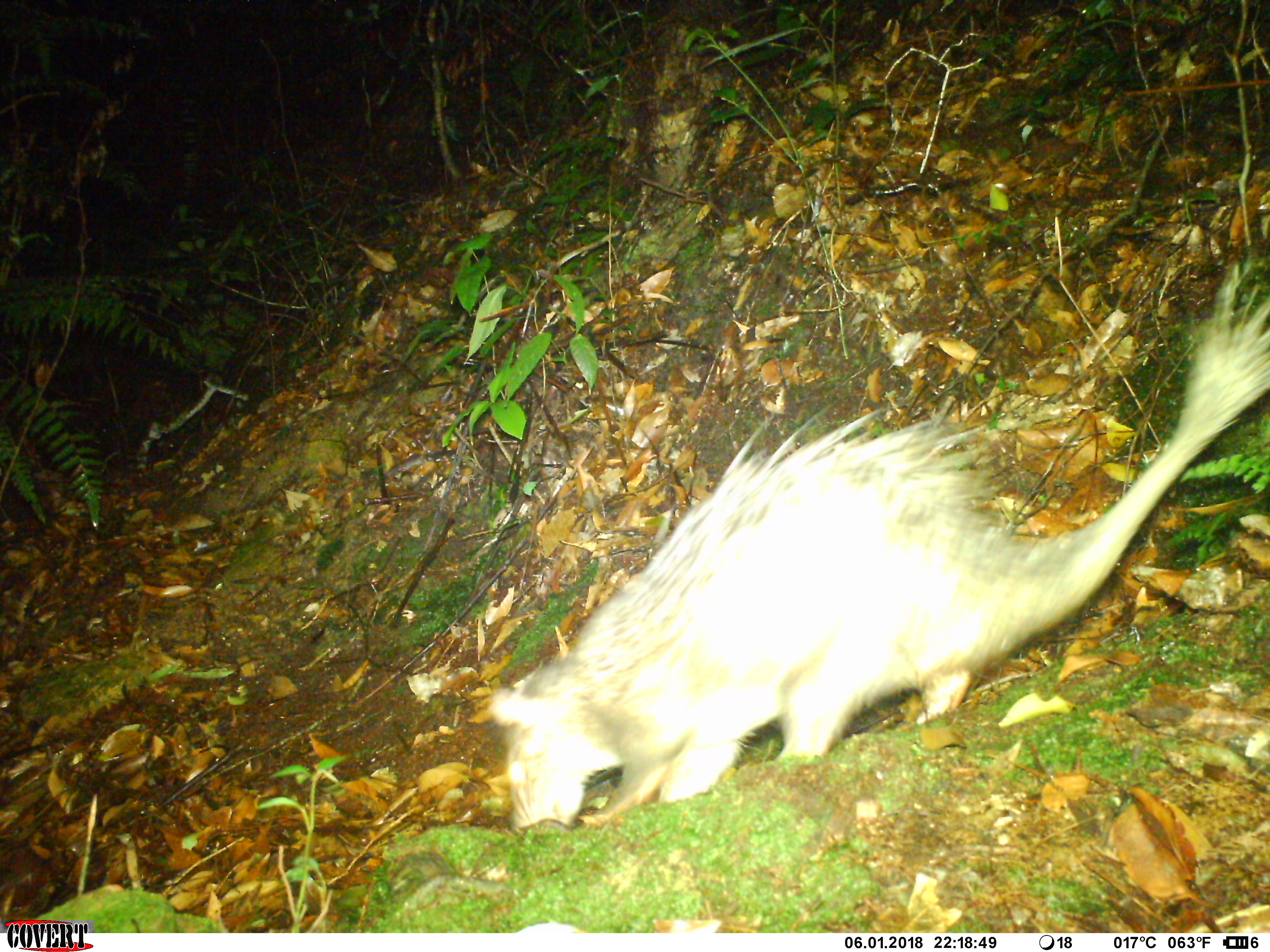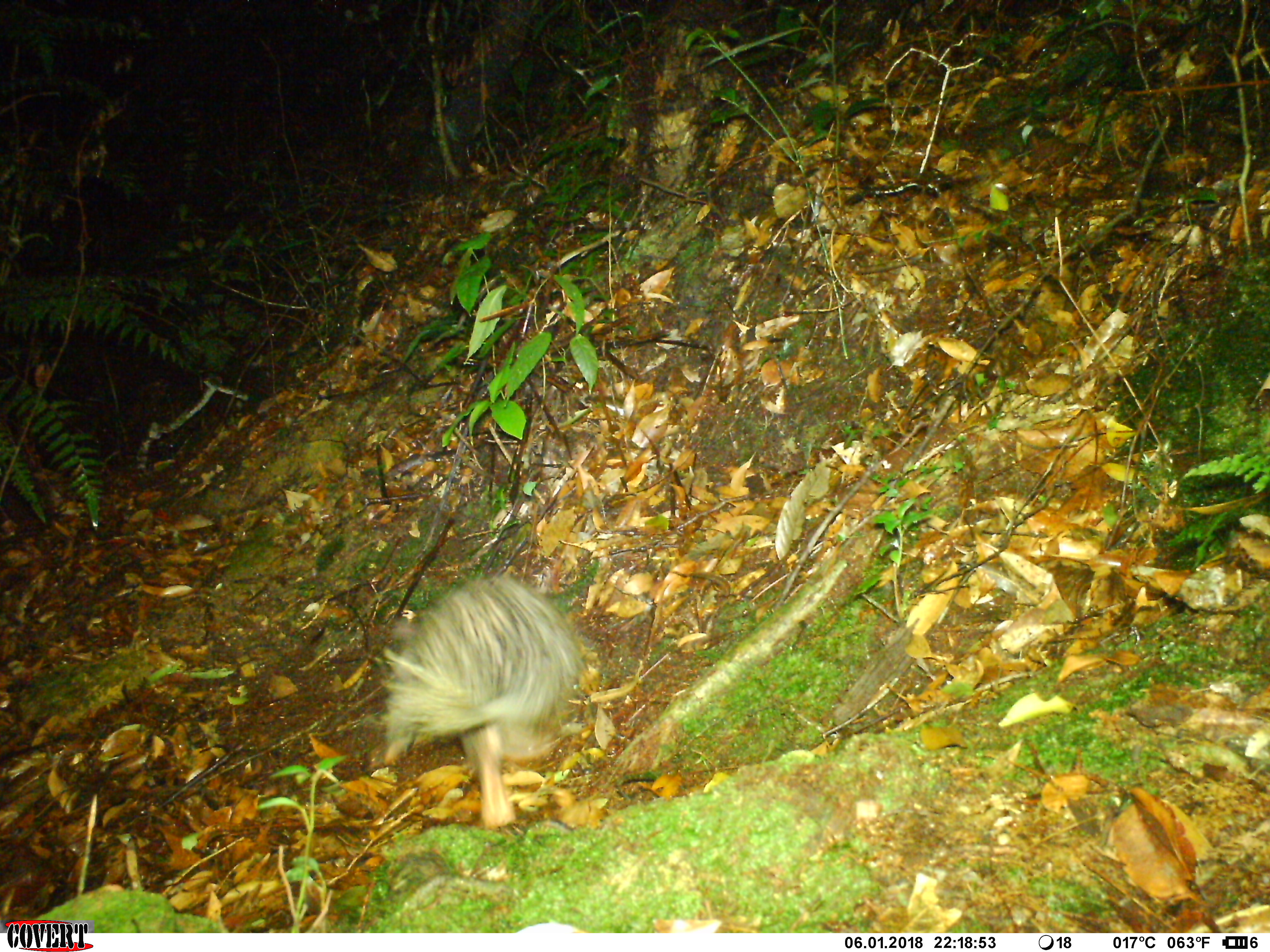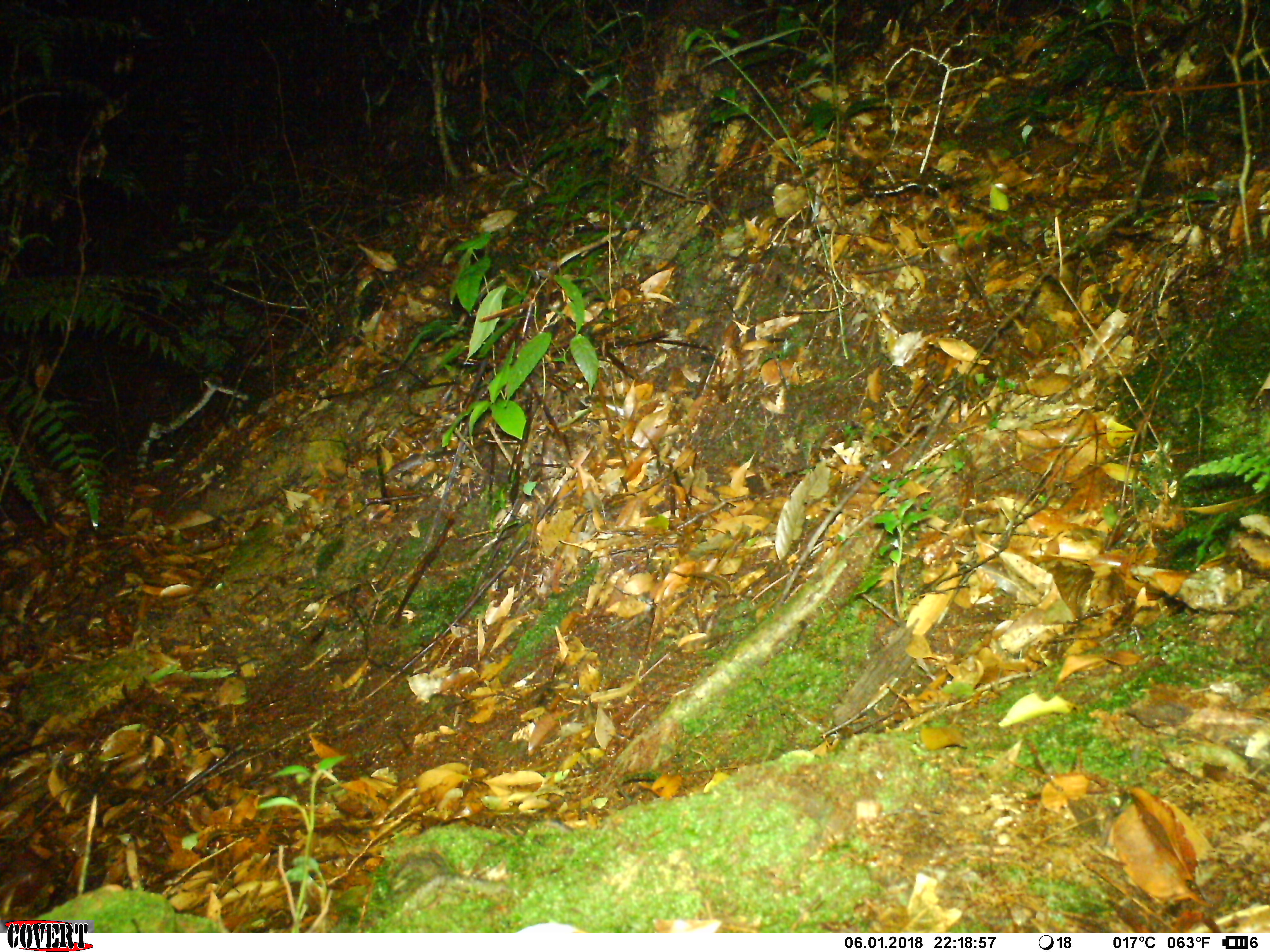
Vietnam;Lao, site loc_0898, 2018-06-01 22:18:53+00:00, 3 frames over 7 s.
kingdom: Animalia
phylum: Chordata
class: Mammalia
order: Rodentia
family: Hystricidae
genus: Atherurus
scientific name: Atherurus macrourus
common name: asiatic brush-tailed porcupine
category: asiatic brush tailed porcupine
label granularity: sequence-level